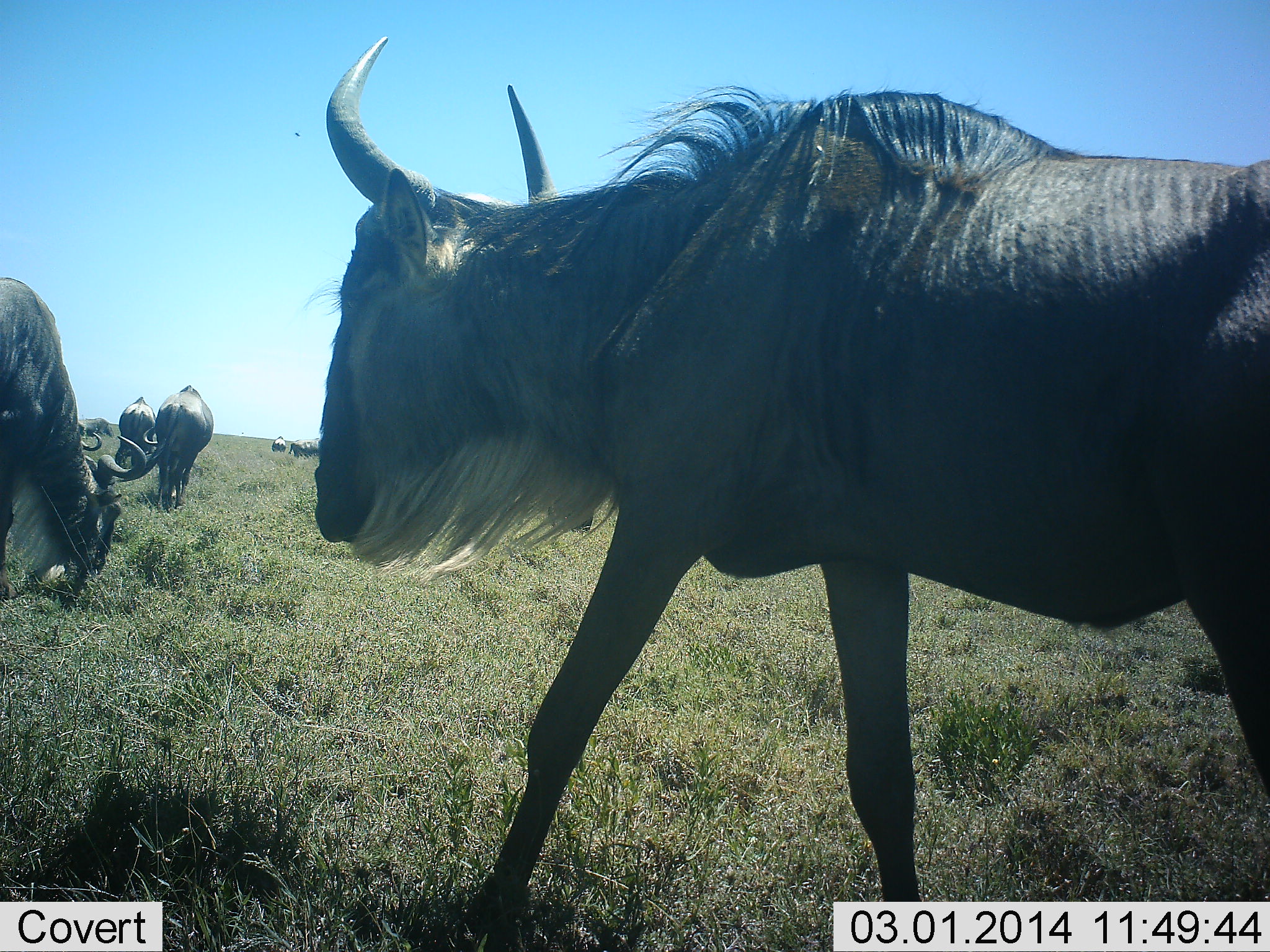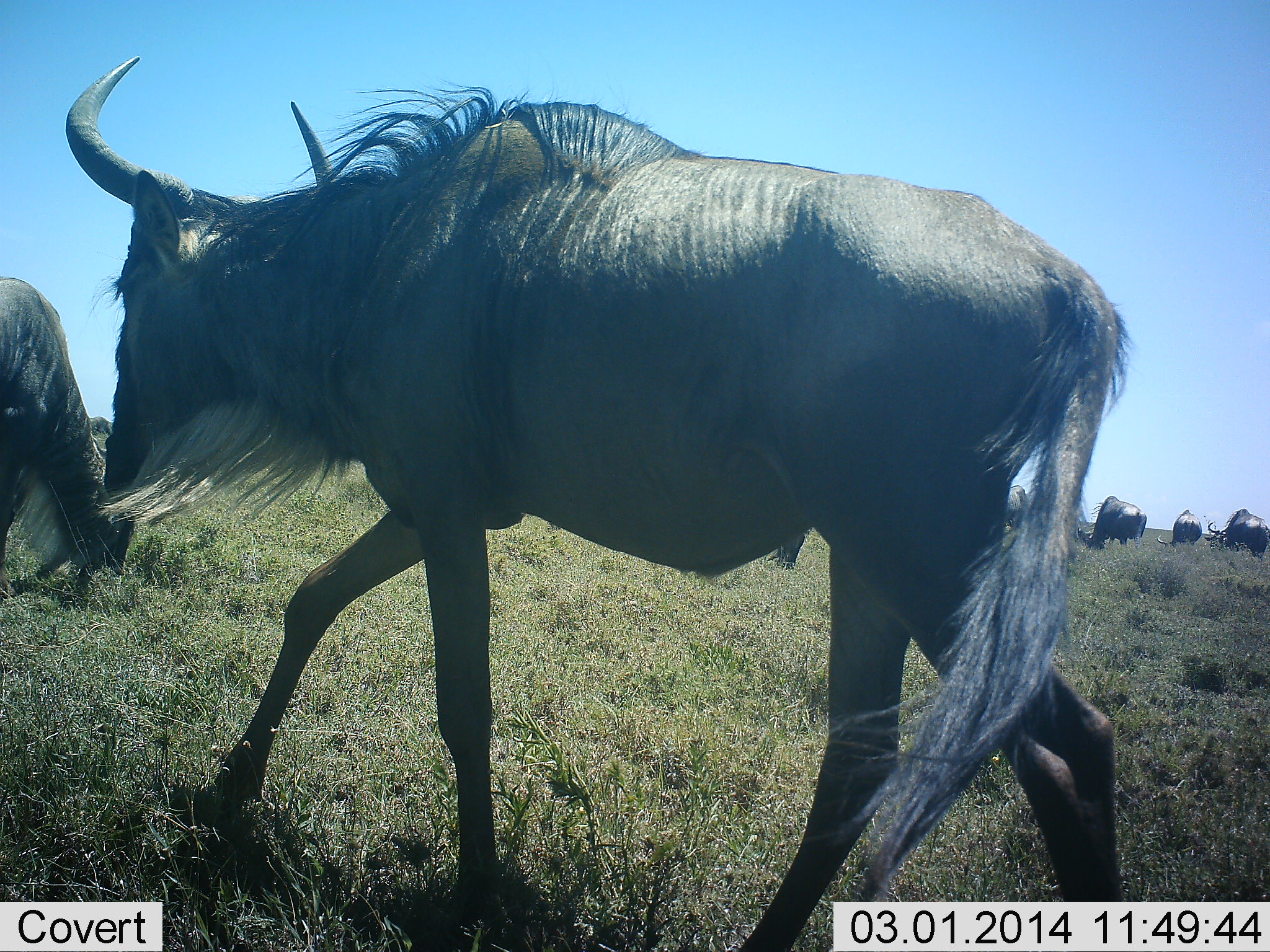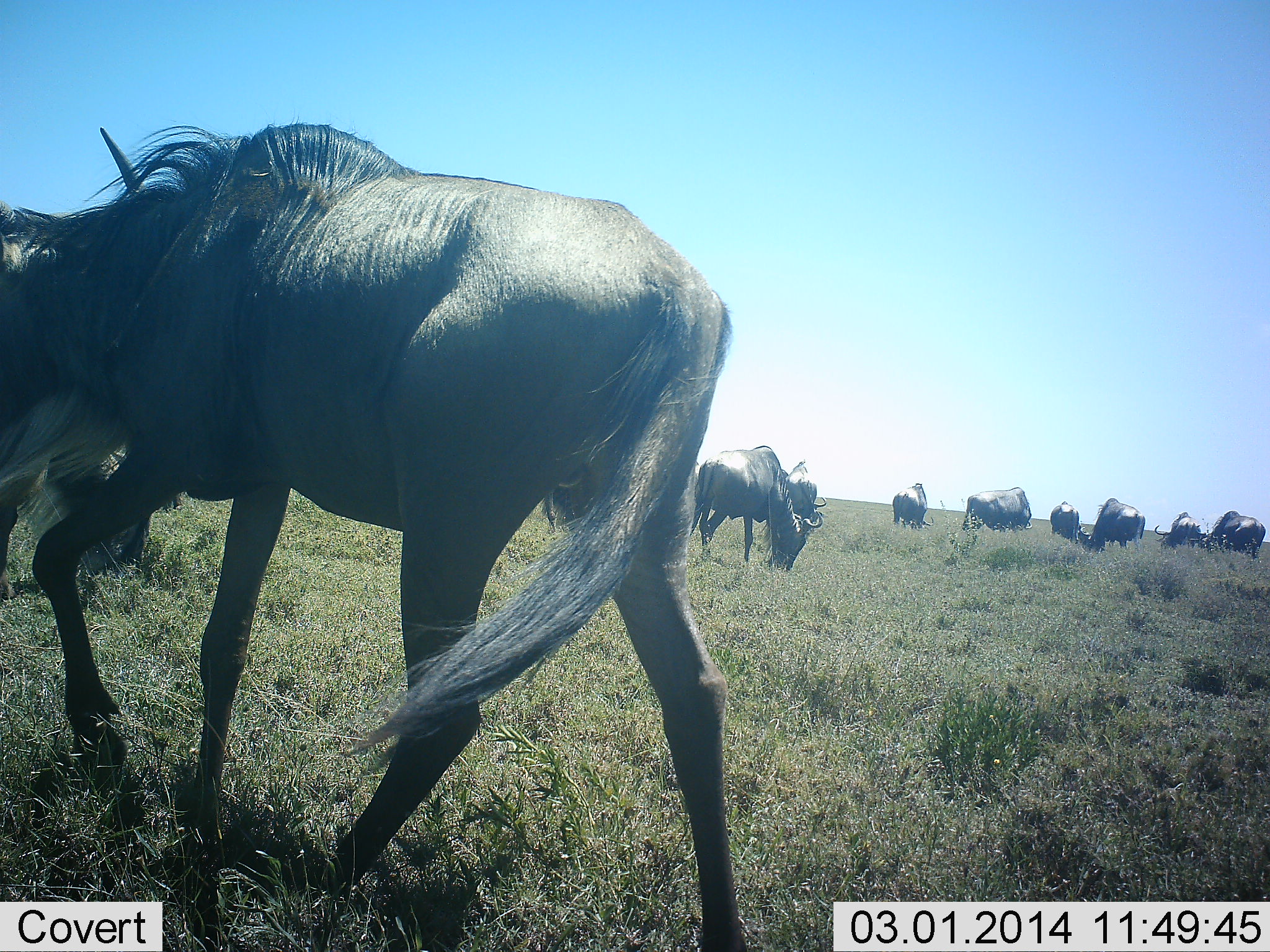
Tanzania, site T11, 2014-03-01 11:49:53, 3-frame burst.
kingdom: Animalia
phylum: Chordata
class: Mammalia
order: Artiodactyla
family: Bovidae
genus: Connochaetes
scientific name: Connochaetes taurinus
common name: blue wildebeest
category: wildebeest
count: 11-50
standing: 50%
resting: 0%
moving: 80%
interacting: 0%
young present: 0%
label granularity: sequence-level